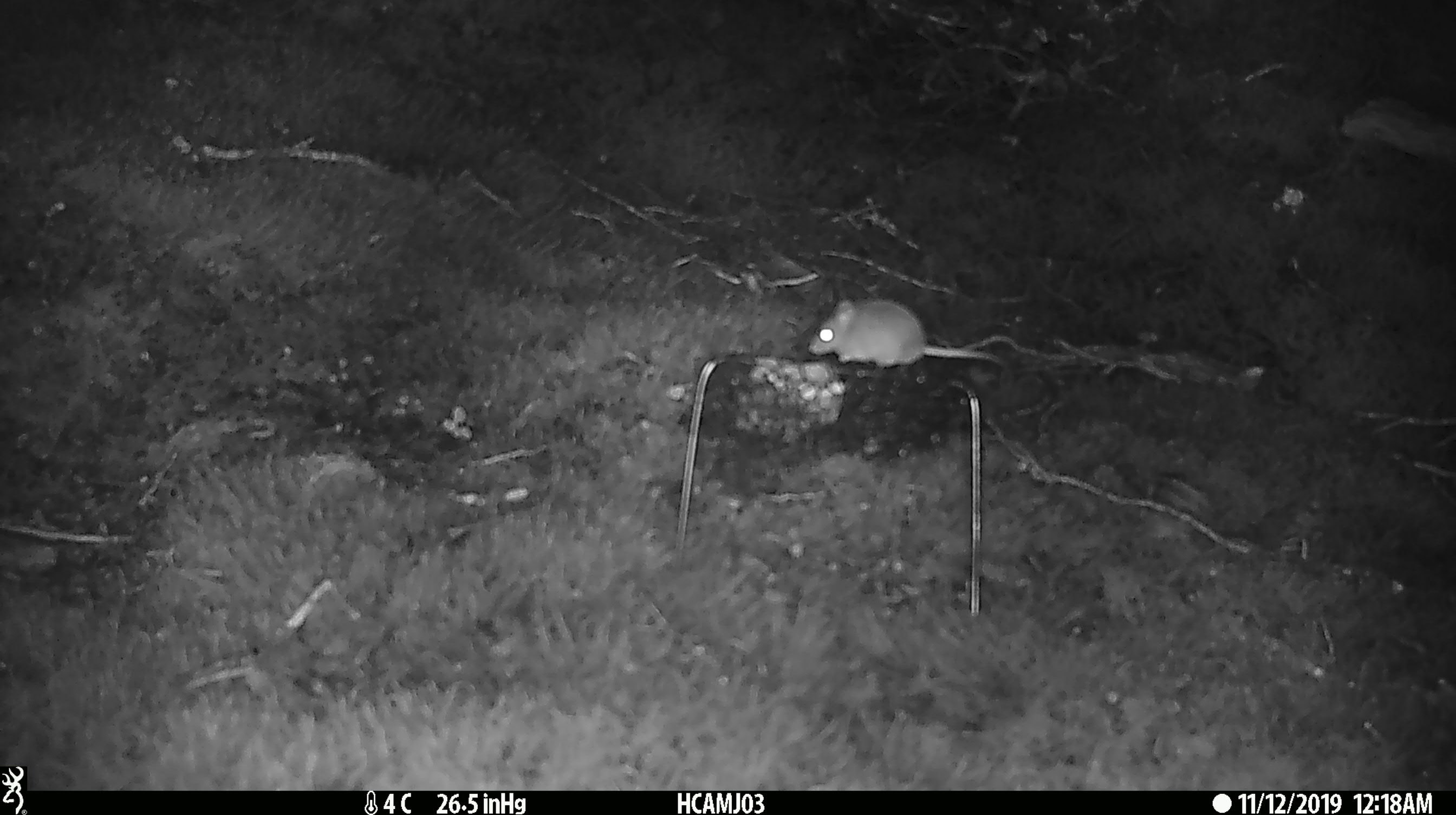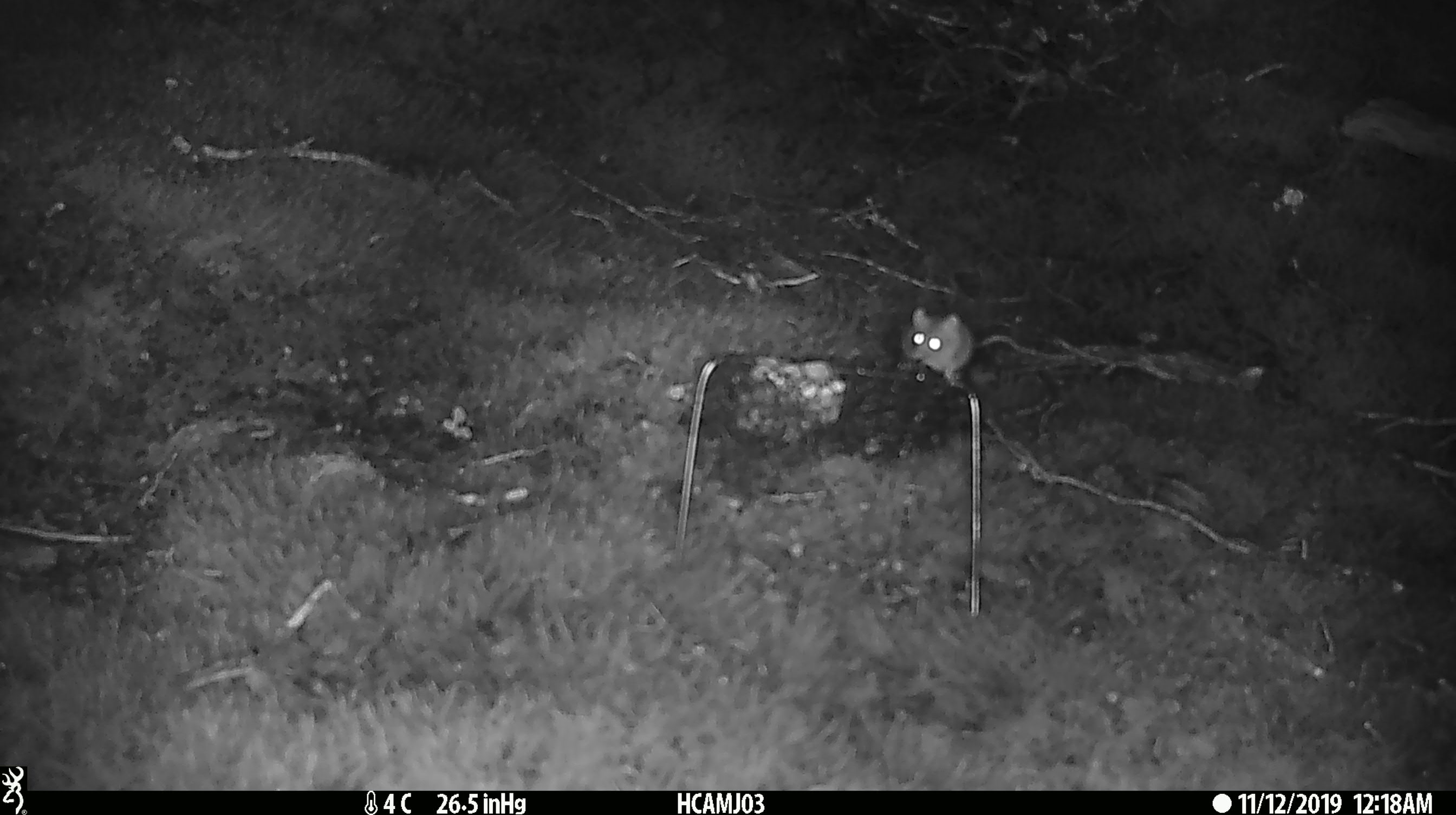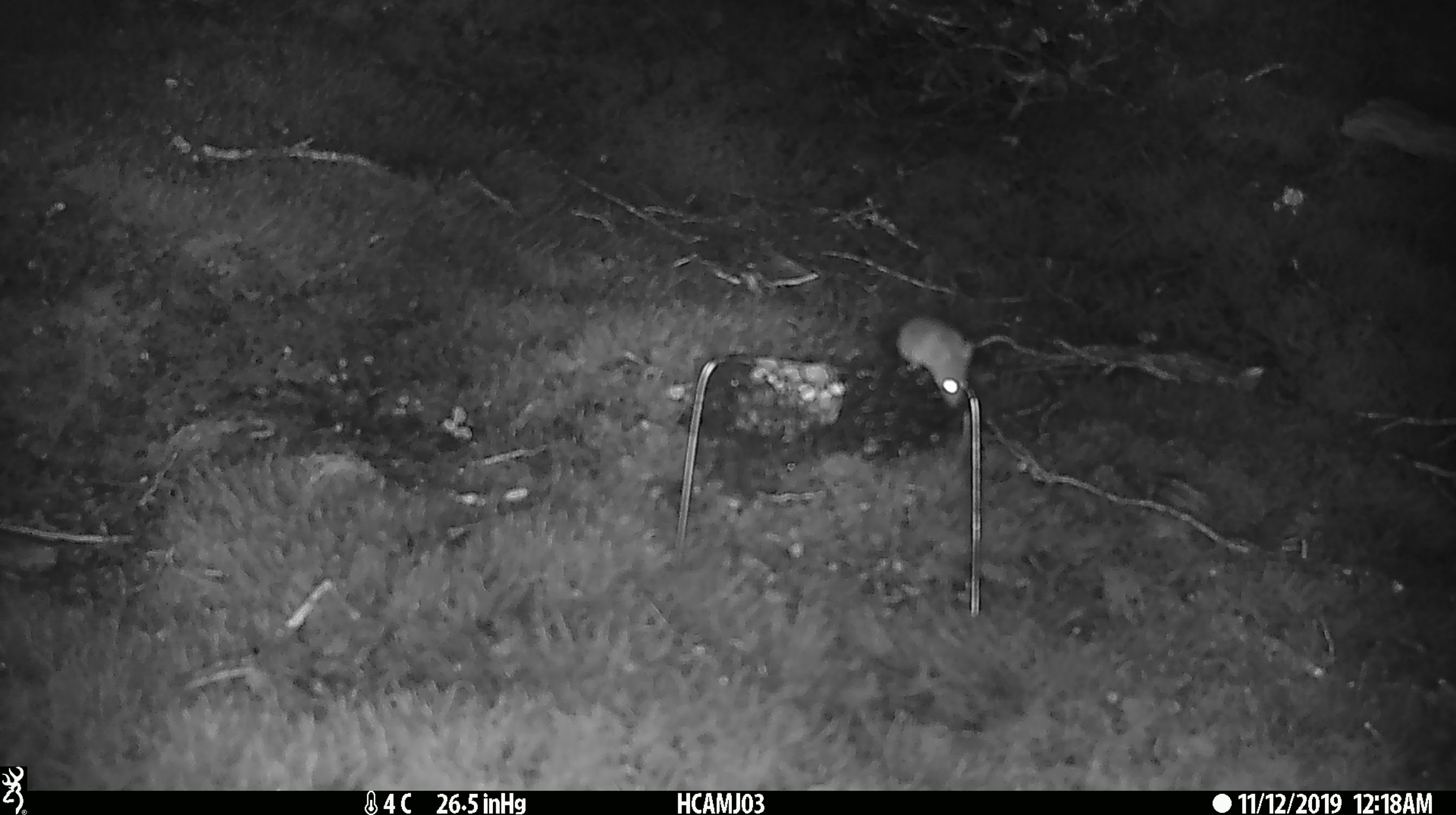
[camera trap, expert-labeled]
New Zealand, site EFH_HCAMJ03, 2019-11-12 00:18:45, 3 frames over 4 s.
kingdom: Animalia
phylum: Chordata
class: Mammalia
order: Rodentia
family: Muridae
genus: Mus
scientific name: Mus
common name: mouse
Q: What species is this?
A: Mouse (Mus).